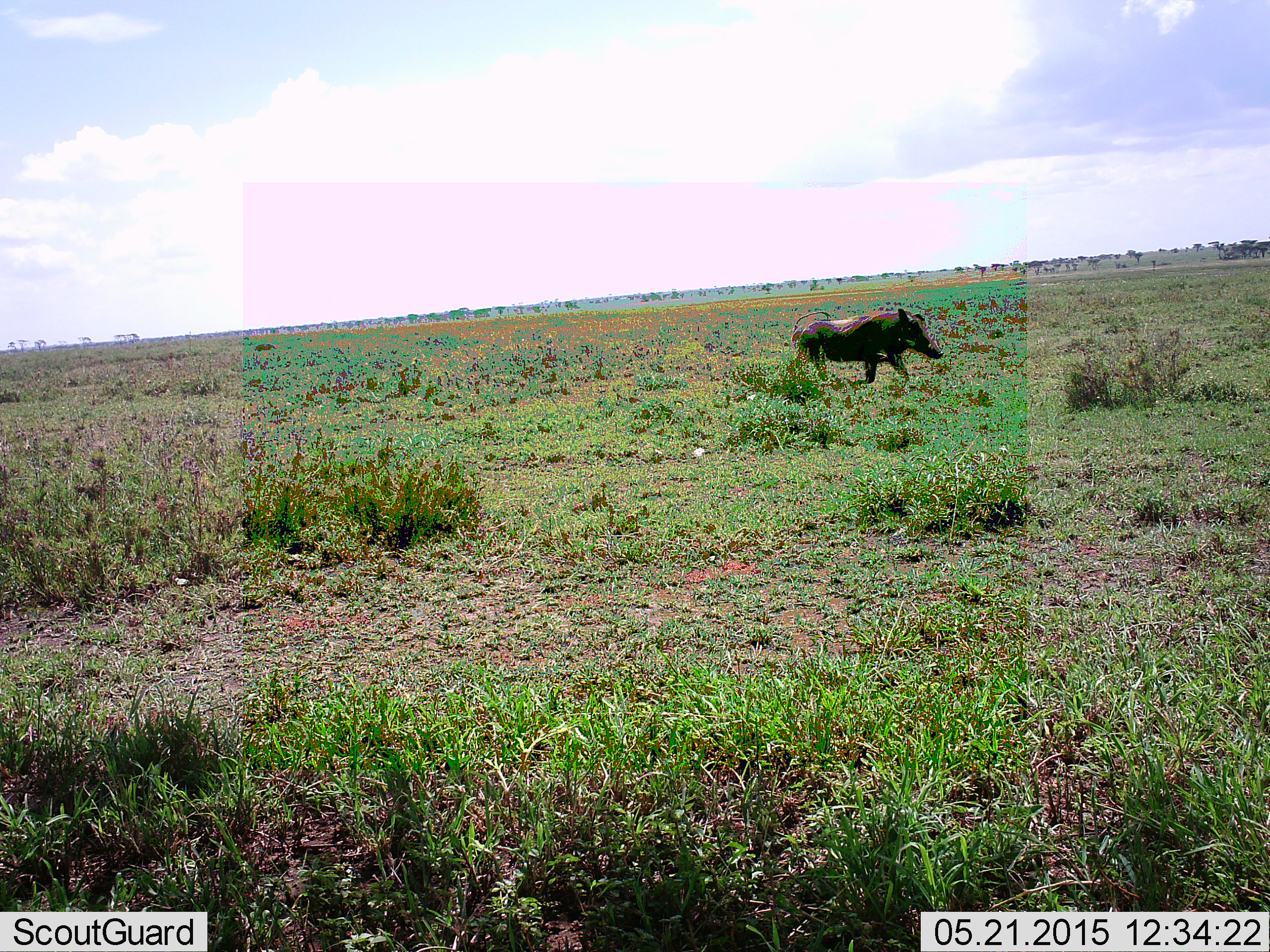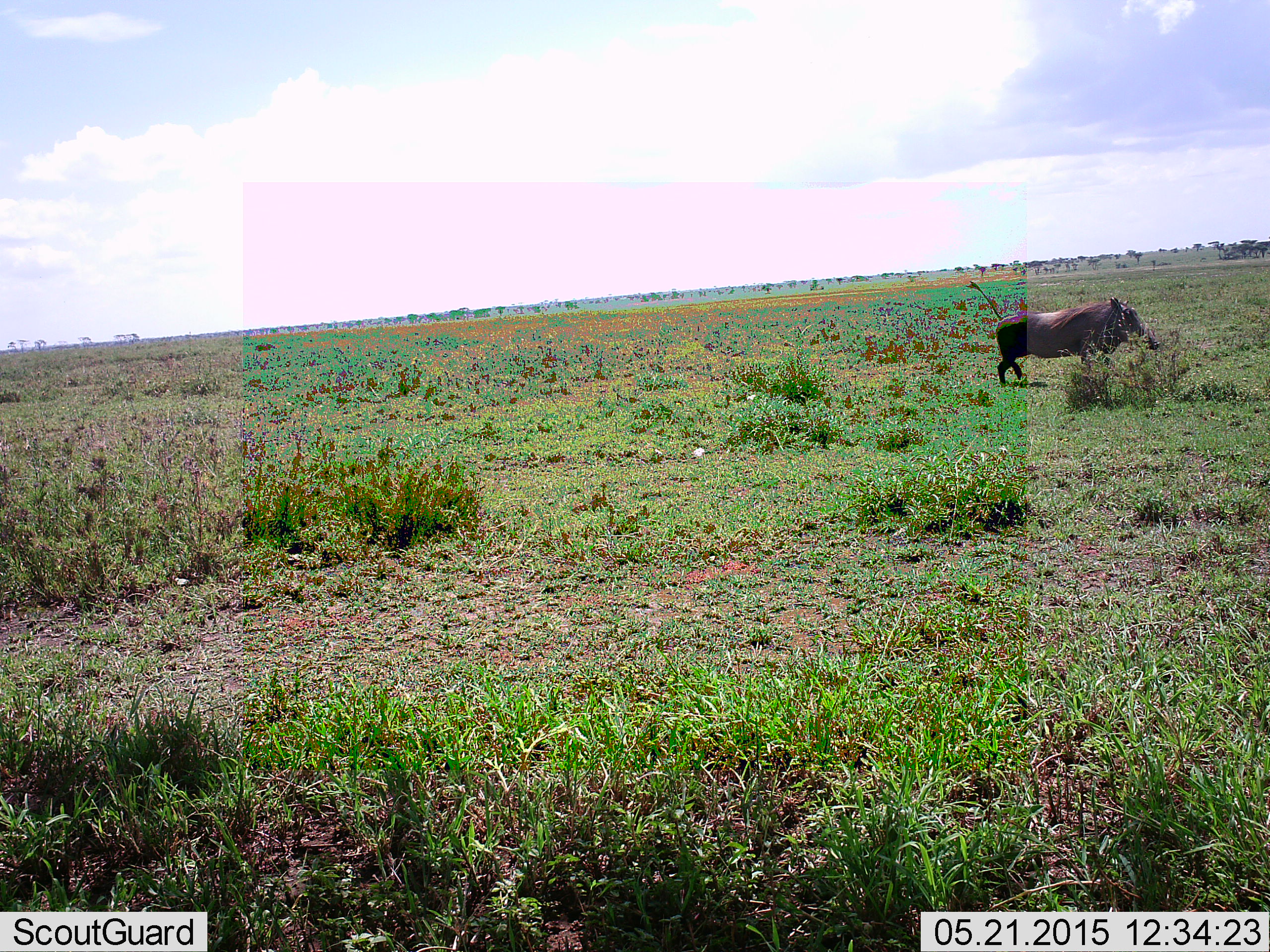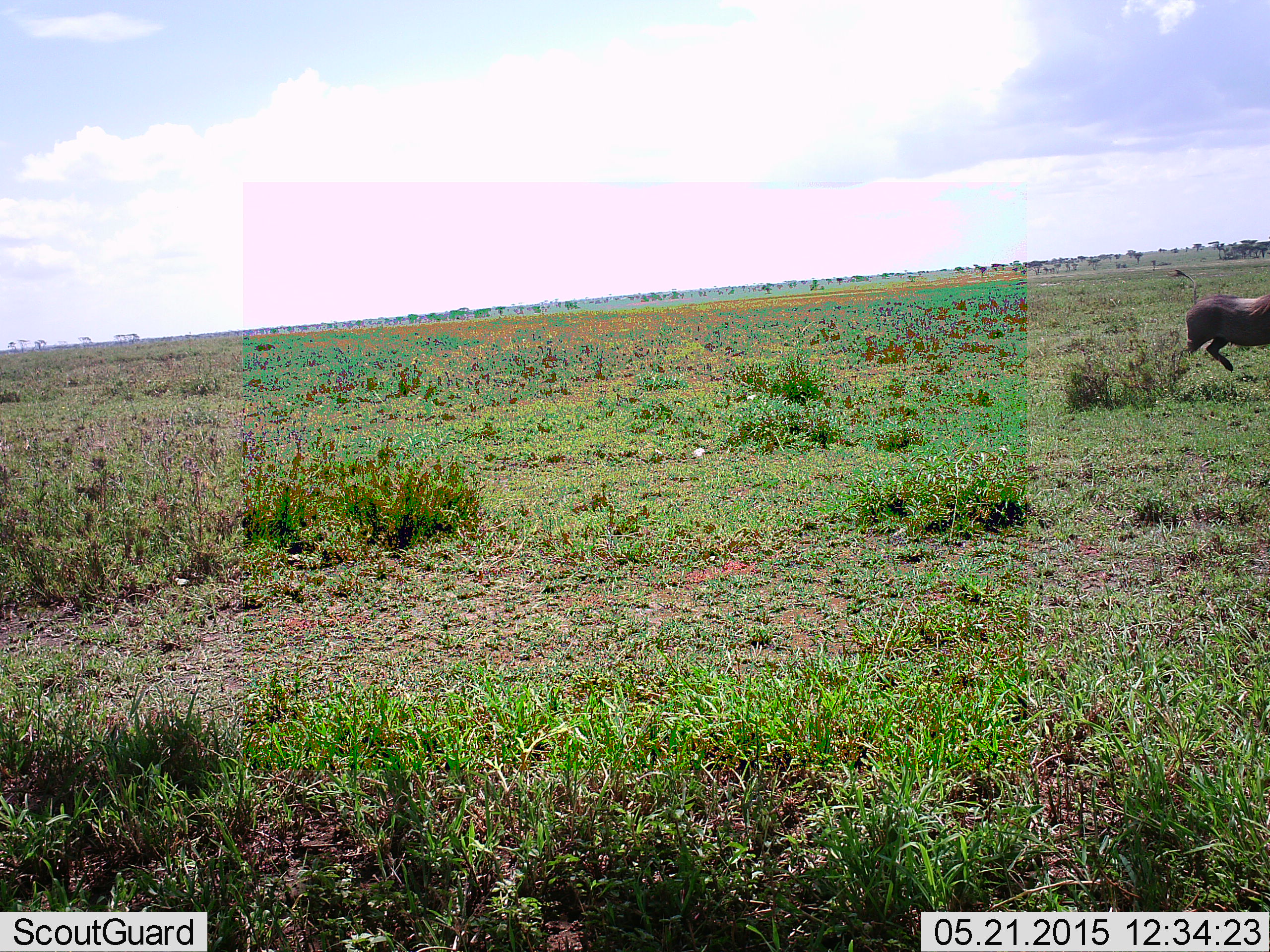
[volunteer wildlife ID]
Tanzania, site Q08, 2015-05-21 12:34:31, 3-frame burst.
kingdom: Animalia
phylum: Chordata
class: Mammalia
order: Artiodactyla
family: Suidae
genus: Phacochoerus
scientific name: Phacochoerus africanus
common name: warthog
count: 1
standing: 0%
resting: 0%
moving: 100%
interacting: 0%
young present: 0%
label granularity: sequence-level